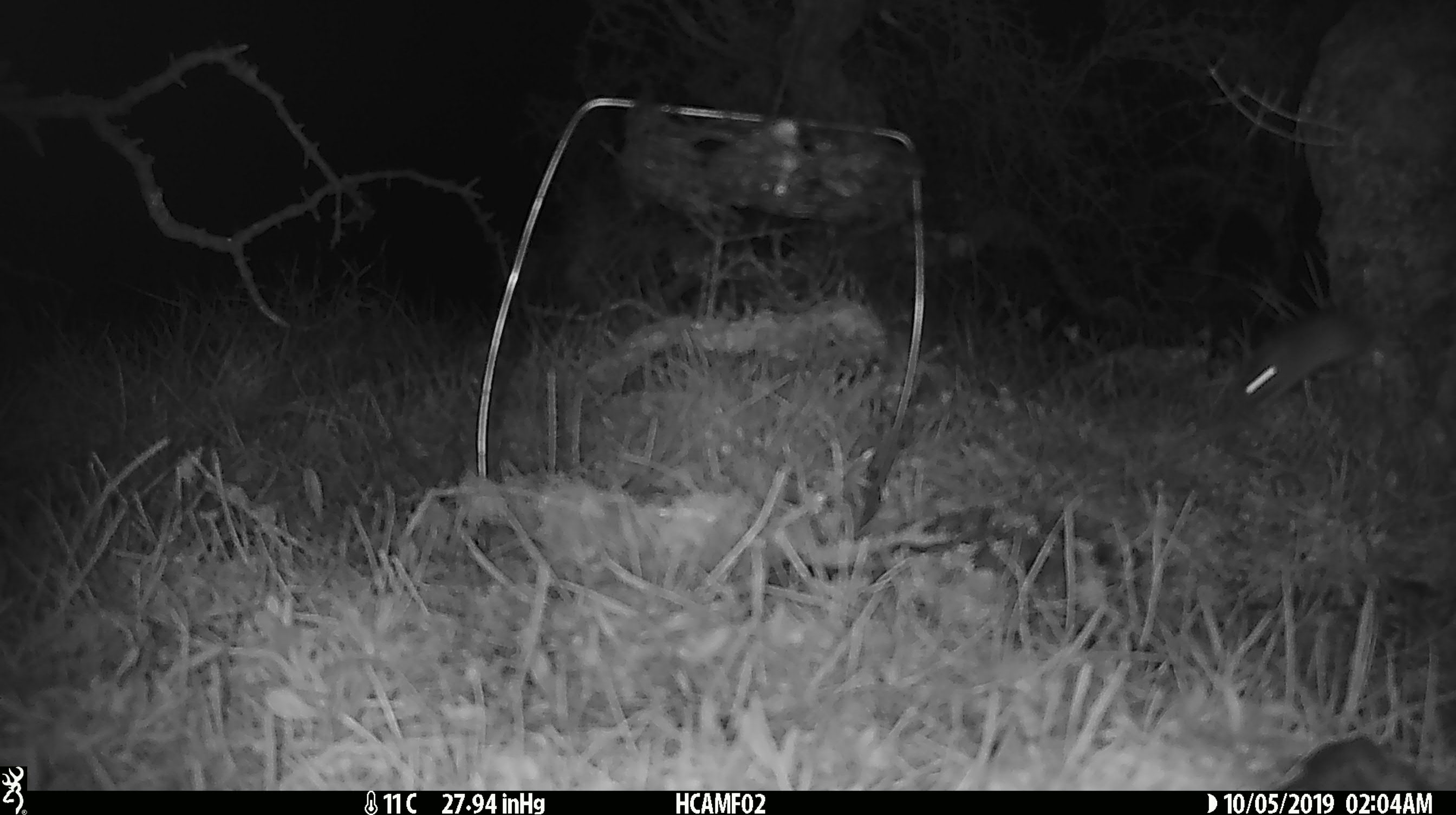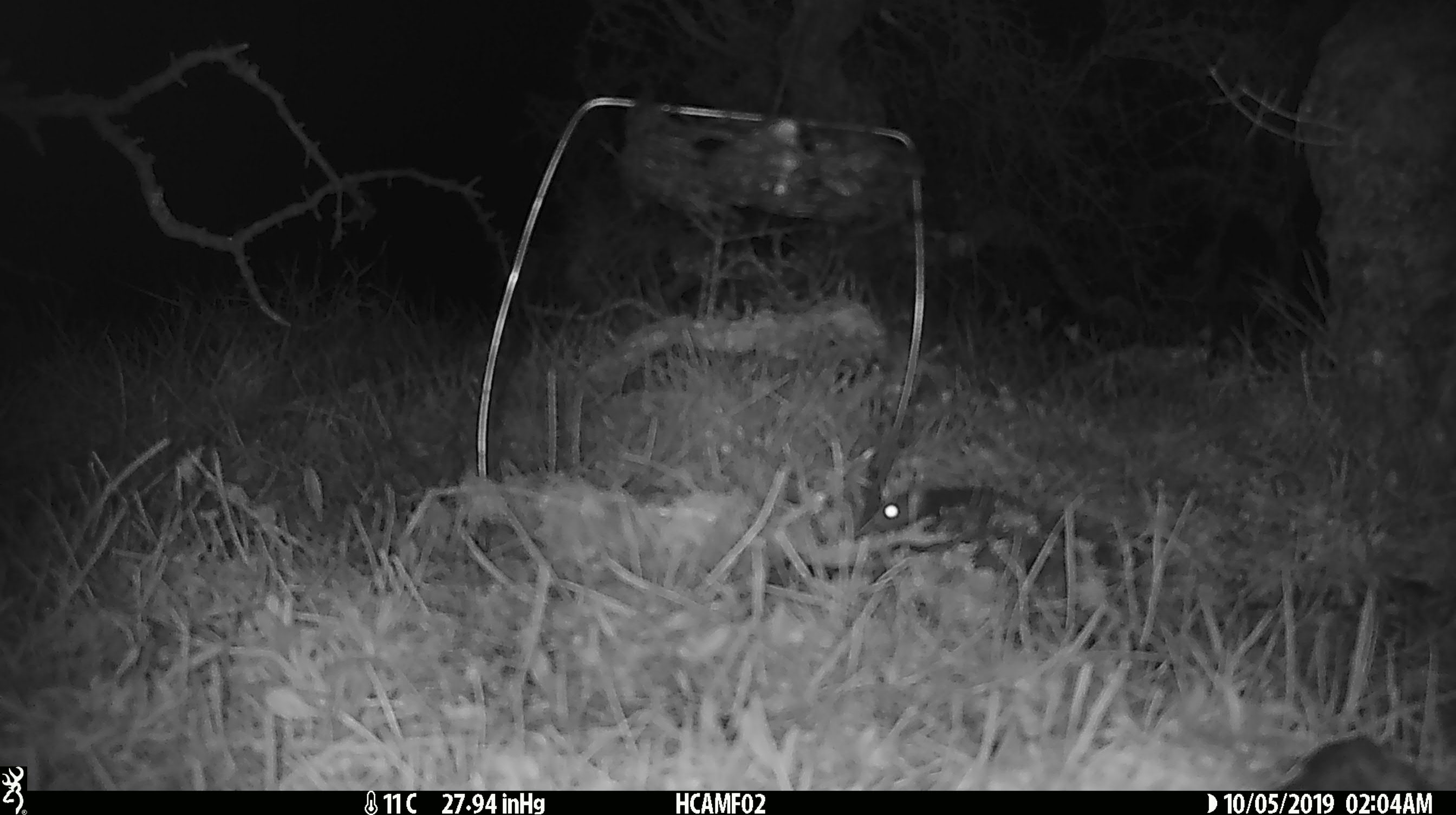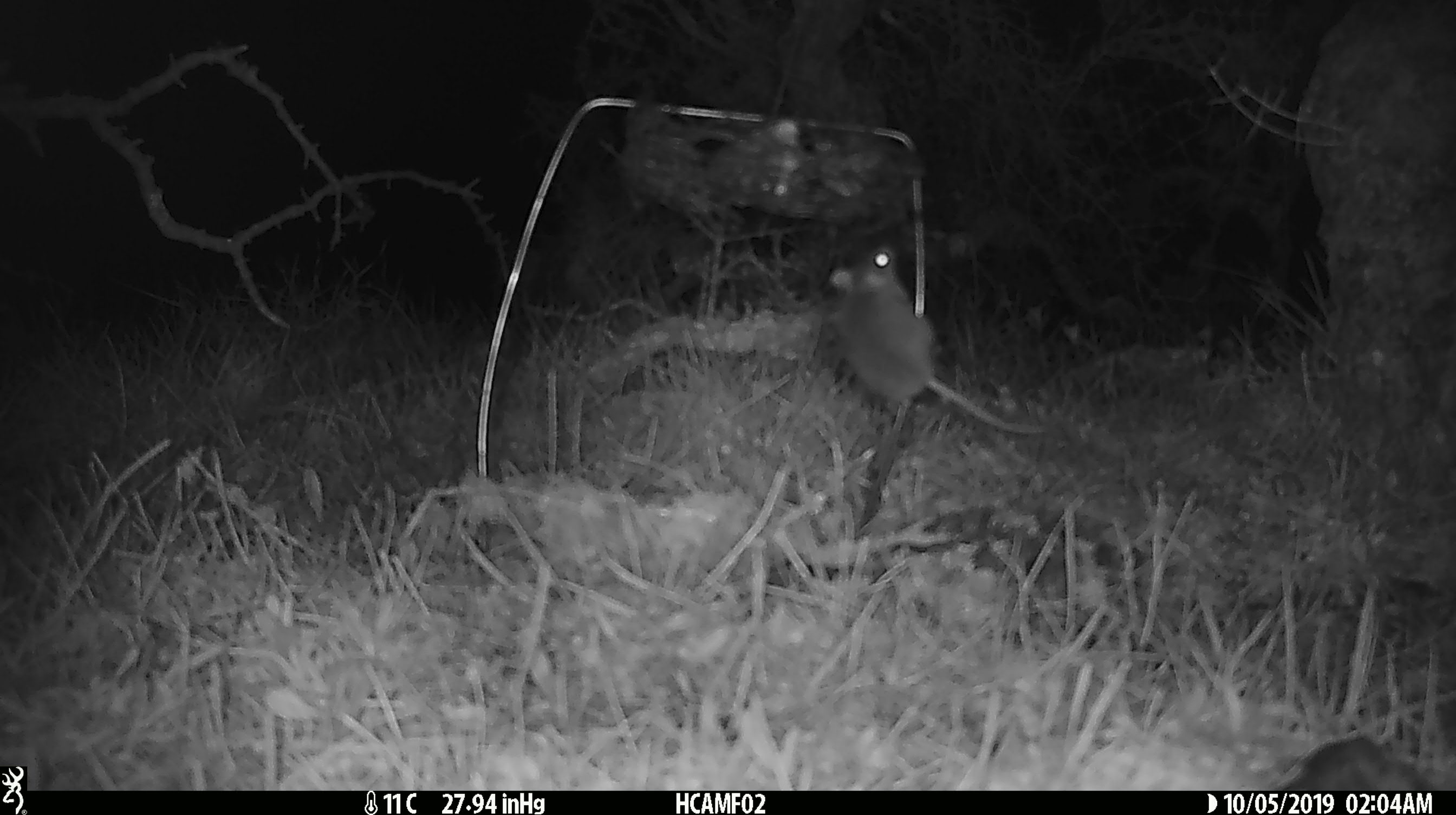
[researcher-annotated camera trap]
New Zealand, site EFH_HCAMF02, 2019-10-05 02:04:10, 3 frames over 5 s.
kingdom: Animalia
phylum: Chordata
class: Mammalia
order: Rodentia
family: Muridae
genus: Mus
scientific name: Mus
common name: mouse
Mouse (Mus).